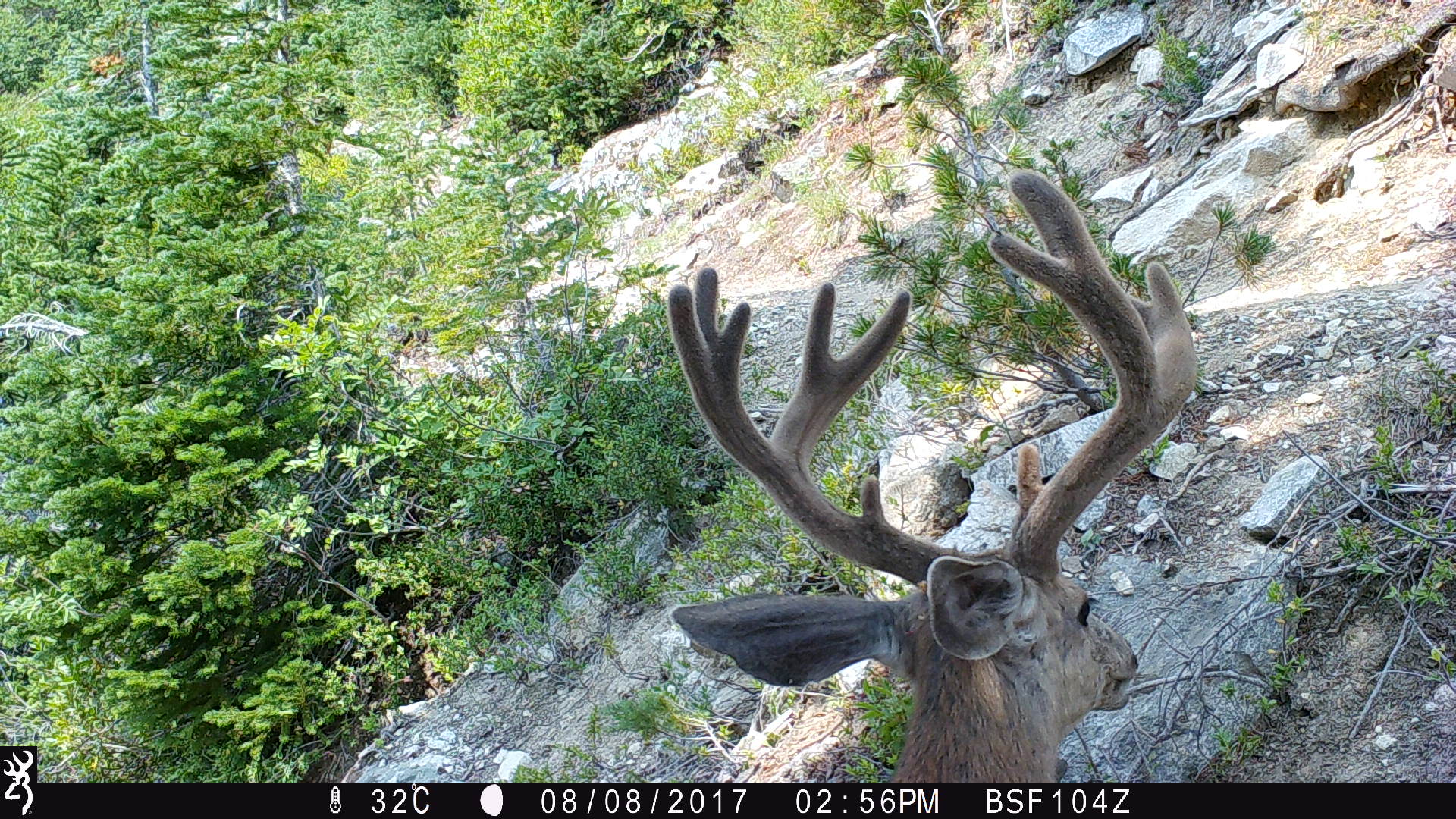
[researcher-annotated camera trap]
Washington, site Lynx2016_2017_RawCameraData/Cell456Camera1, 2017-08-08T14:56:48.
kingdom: Animalia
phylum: Chordata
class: Mammalia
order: Artiodactyla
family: Cervidae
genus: Odocoileus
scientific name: Odocoileus hemionus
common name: mule deer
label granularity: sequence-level